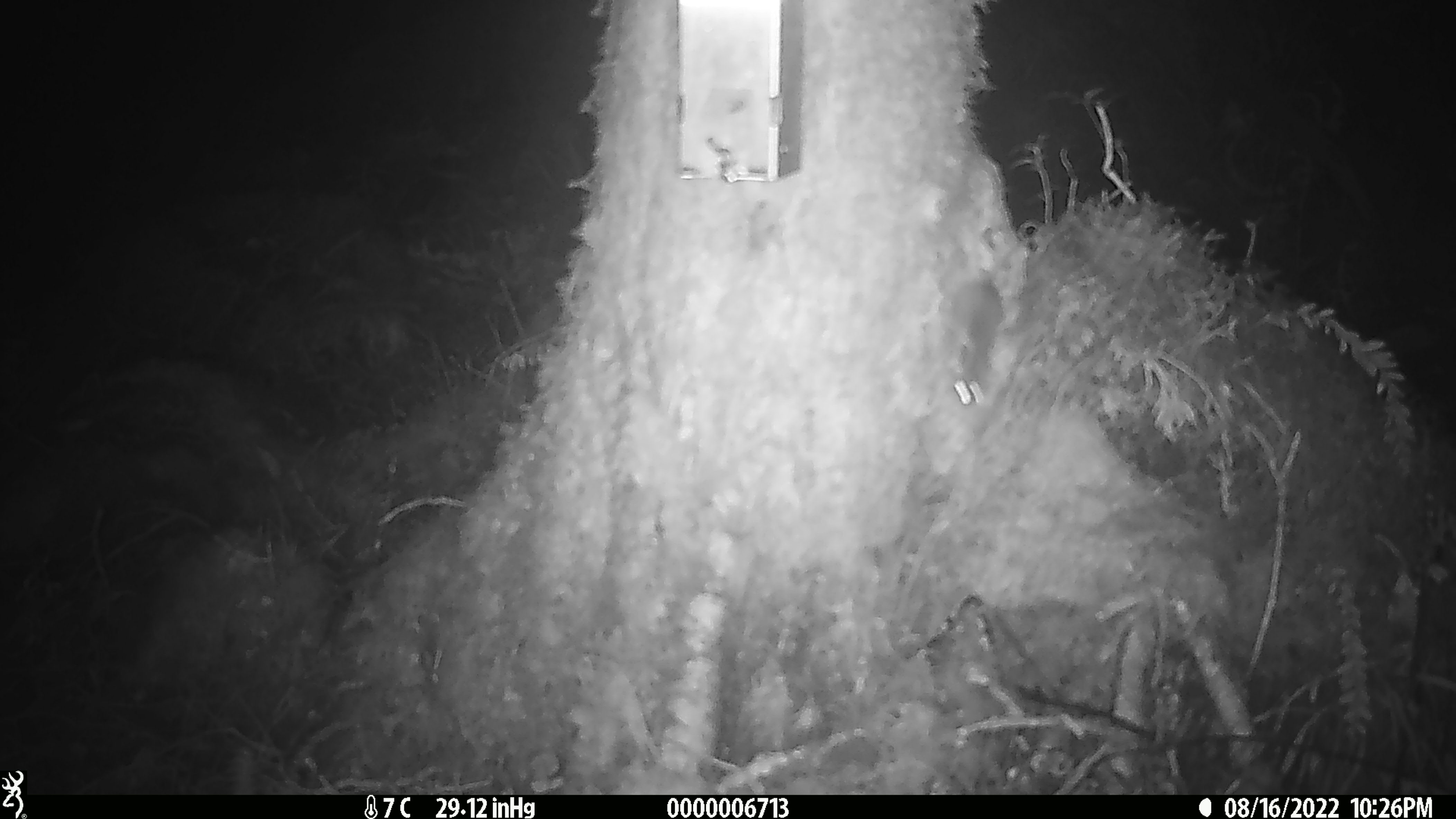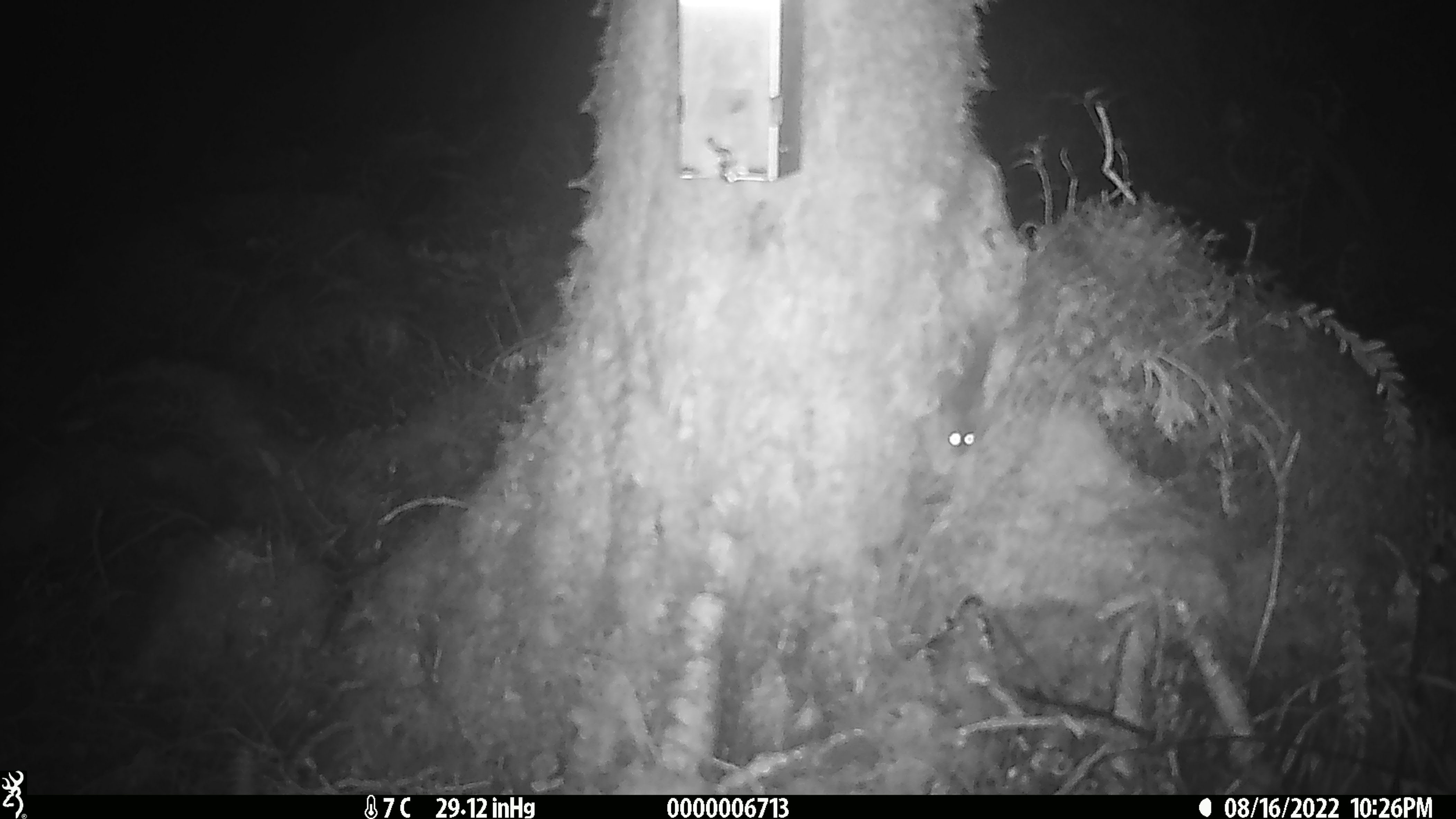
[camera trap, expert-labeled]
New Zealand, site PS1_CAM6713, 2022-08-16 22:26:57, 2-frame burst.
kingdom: Animalia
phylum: Chordata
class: Mammalia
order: Rodentia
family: Muridae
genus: Mus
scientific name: Mus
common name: mouse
Mouse (Mus).